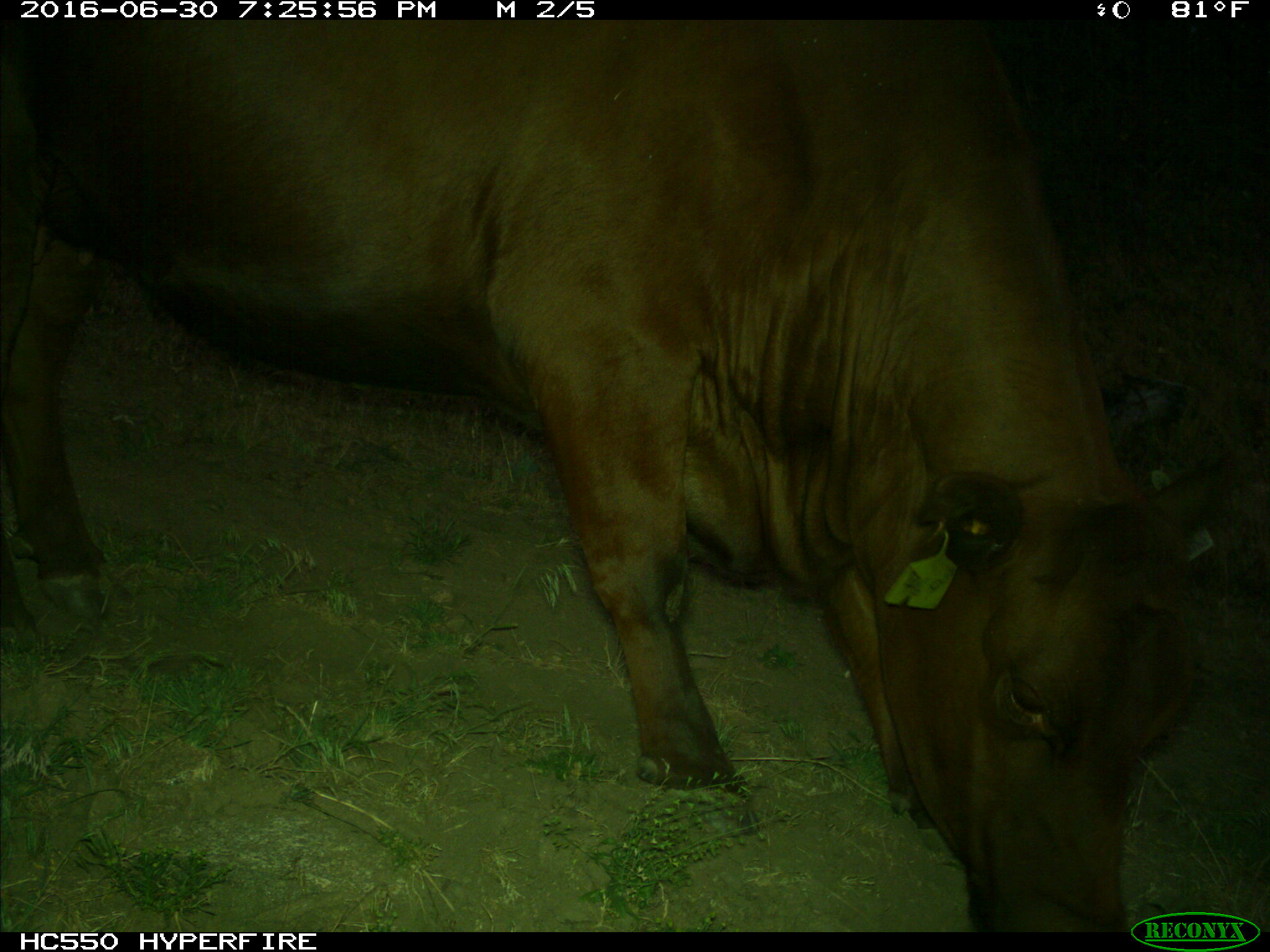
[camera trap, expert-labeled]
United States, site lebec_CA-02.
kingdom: Animalia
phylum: Chordata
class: Mammalia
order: Artiodactyla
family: Bovidae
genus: Bos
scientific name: Bos taurus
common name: domestic cow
Bos taurus (domestic cow).